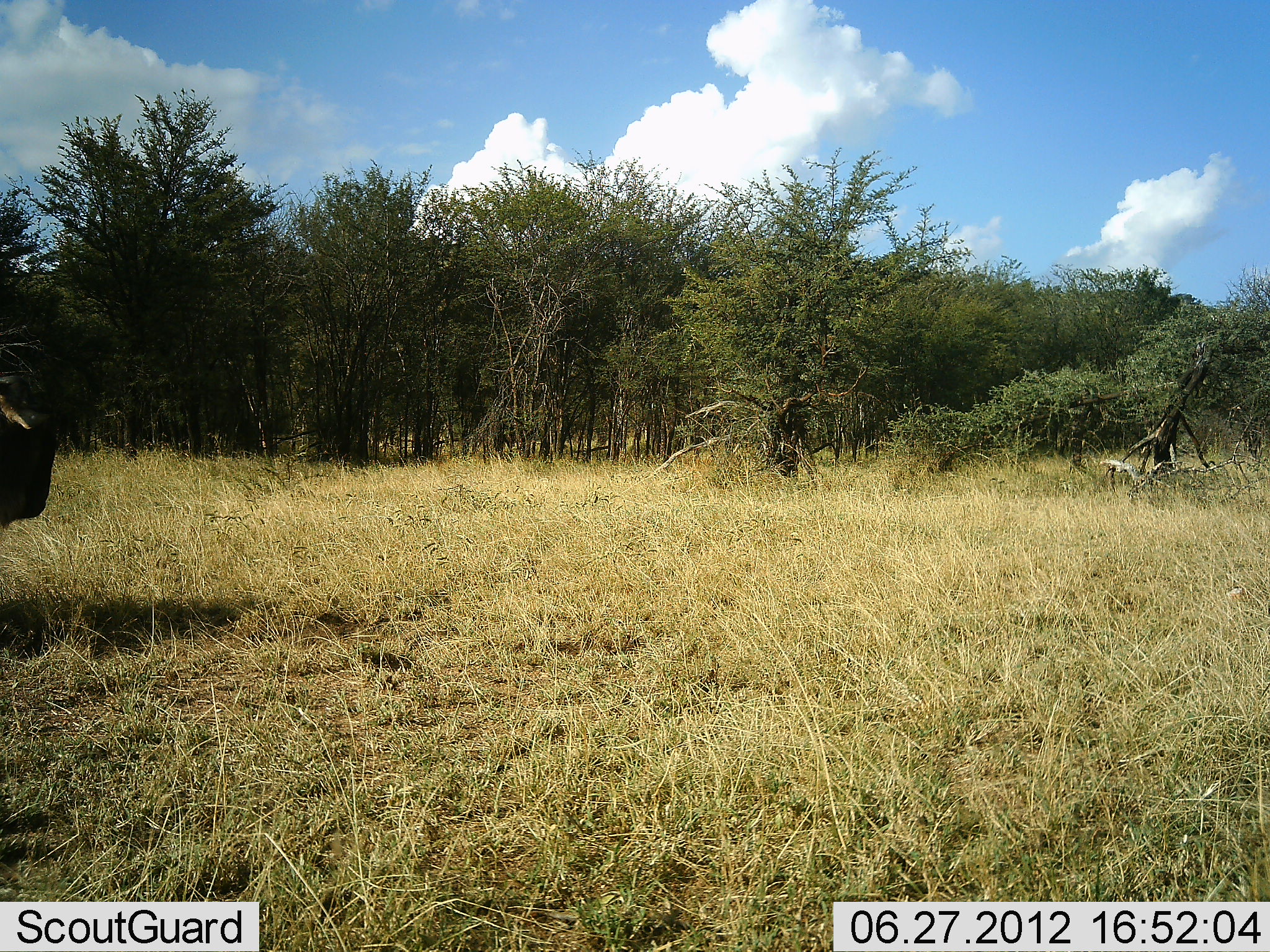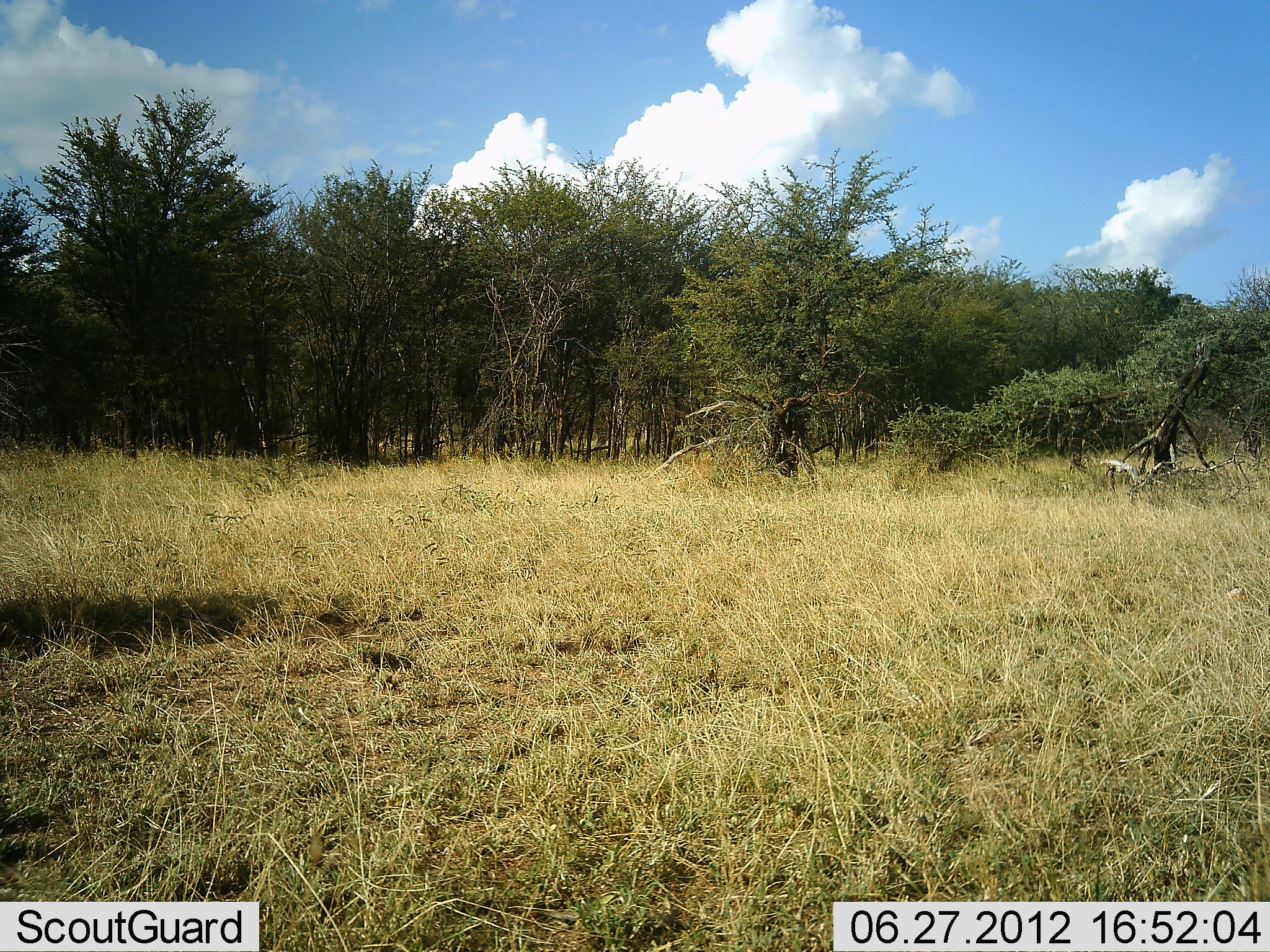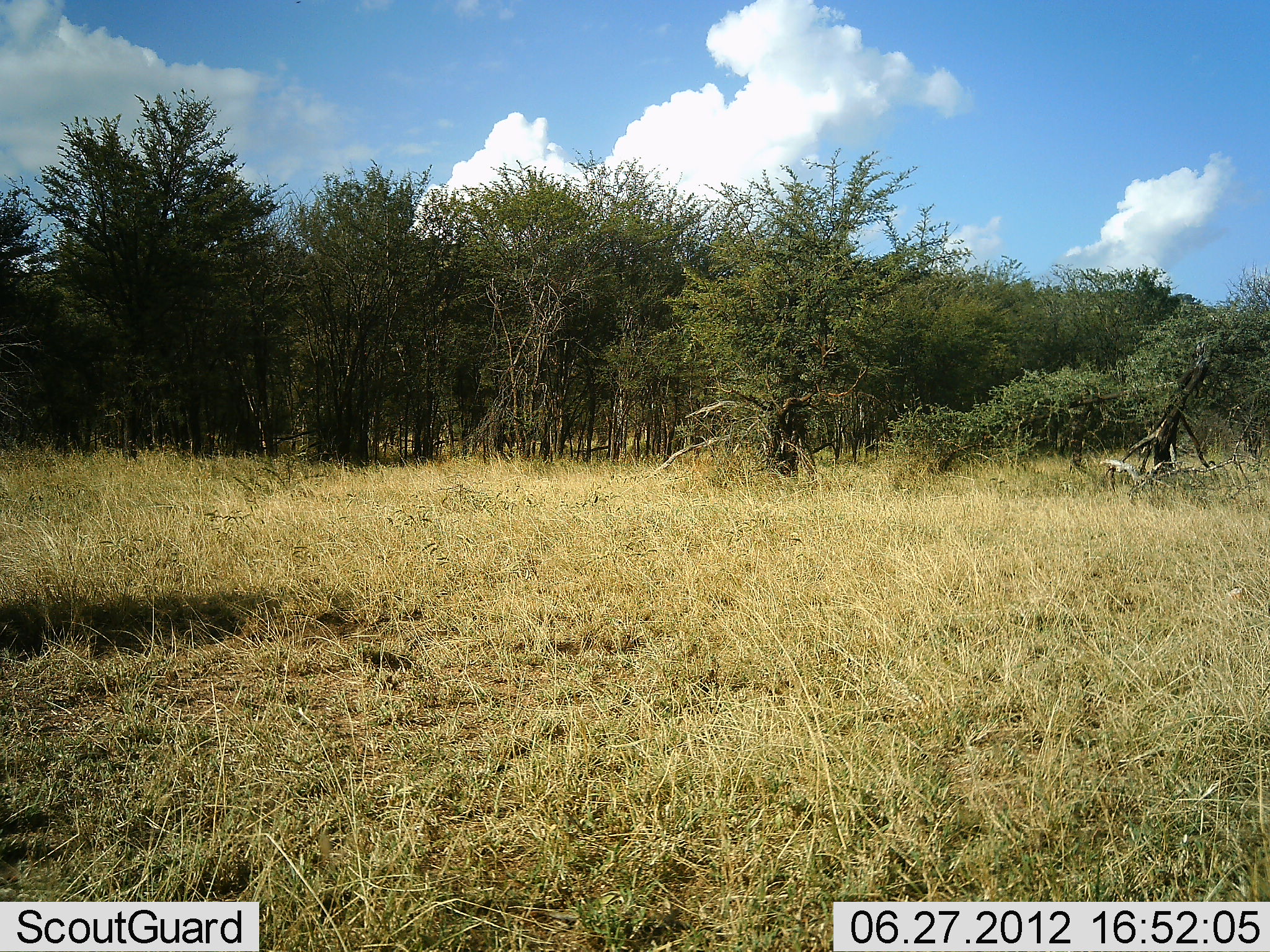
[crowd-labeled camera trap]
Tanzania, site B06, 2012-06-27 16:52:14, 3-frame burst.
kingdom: Animalia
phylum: Chordata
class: Mammalia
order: Artiodactyla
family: Bovidae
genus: Connochaetes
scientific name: Connochaetes taurinus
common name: blue wildebeest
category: wildebeest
Wildebeest (blue wildebeest) (Connochaetes taurinus), count 1. Behavior (volunteer vote fractions): standing 0%, resting 0%, moving 100%, interacting 0%. Young present (vote fraction): 0%. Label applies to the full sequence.